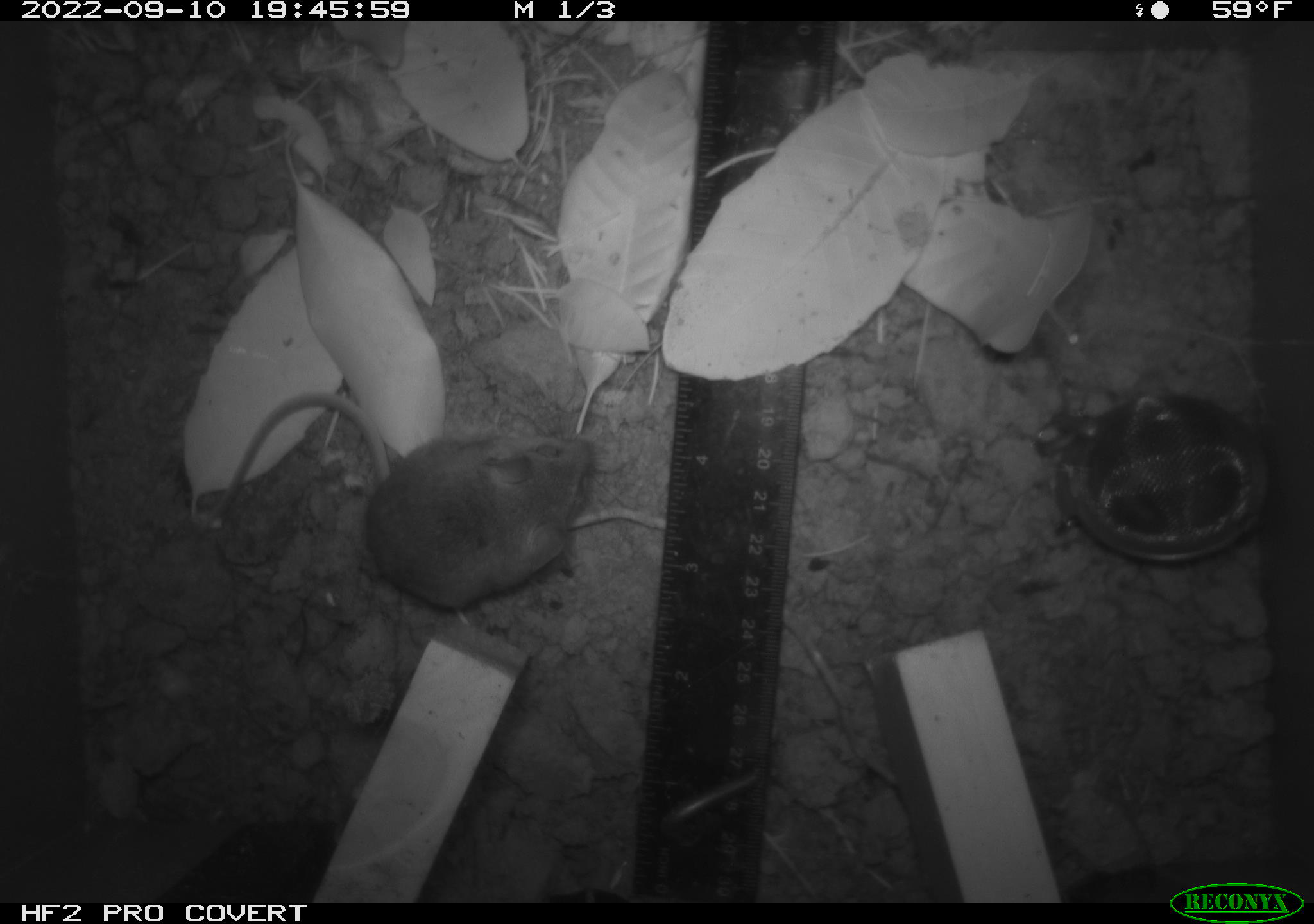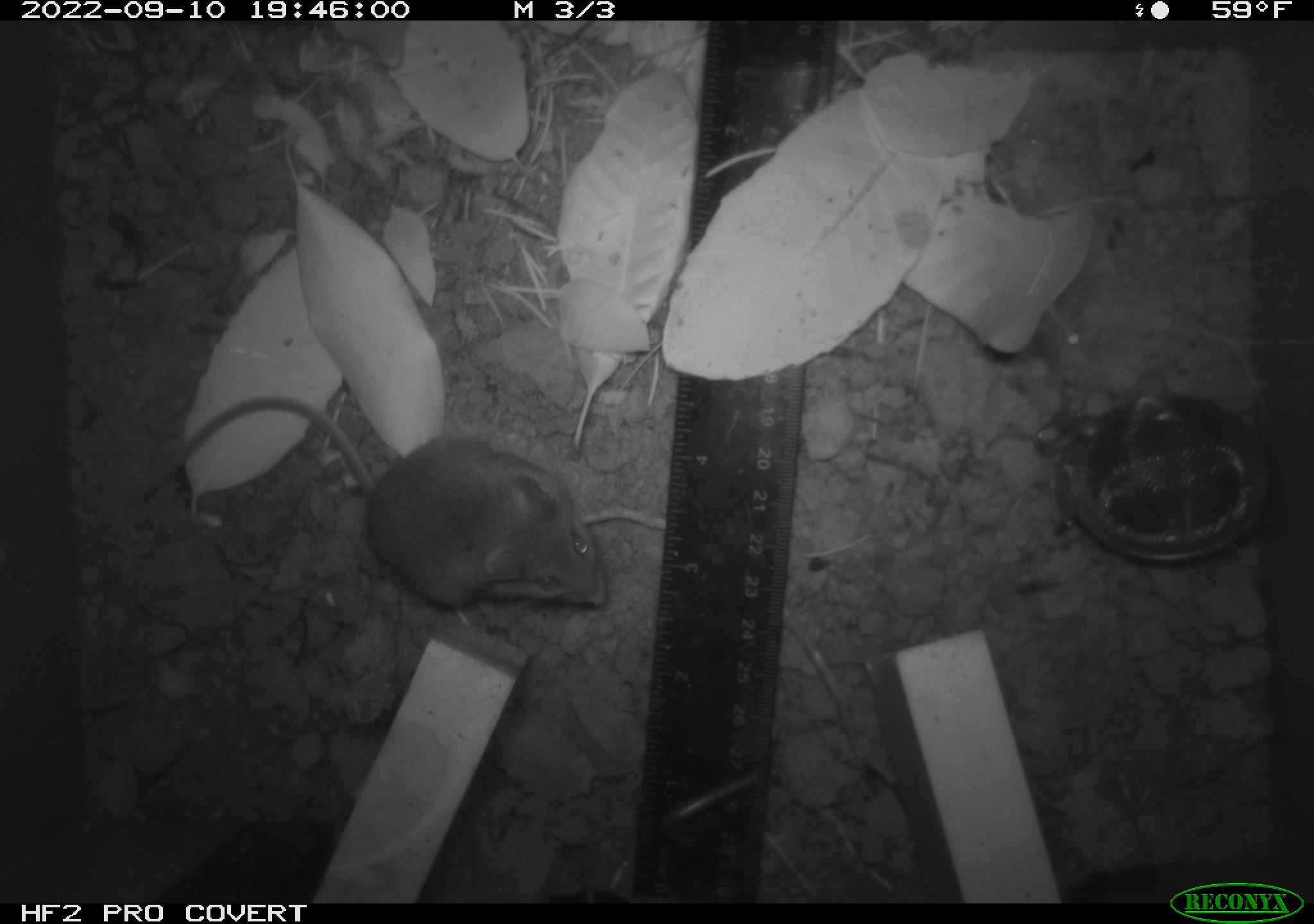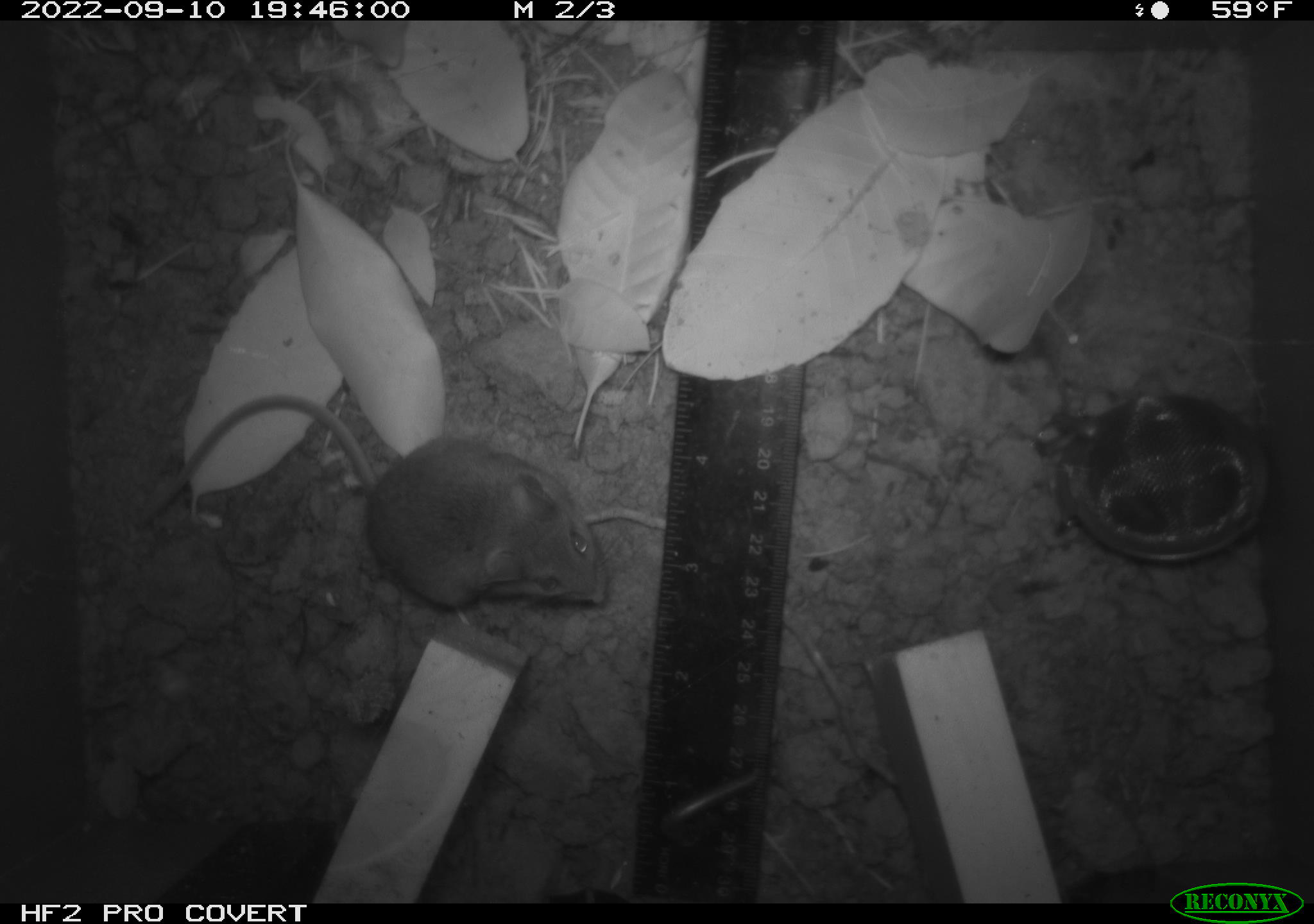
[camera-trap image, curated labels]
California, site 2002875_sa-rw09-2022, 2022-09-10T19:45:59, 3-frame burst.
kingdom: Animalia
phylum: Chordata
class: Mammalia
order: Rodentia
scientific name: Rodentia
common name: rodent